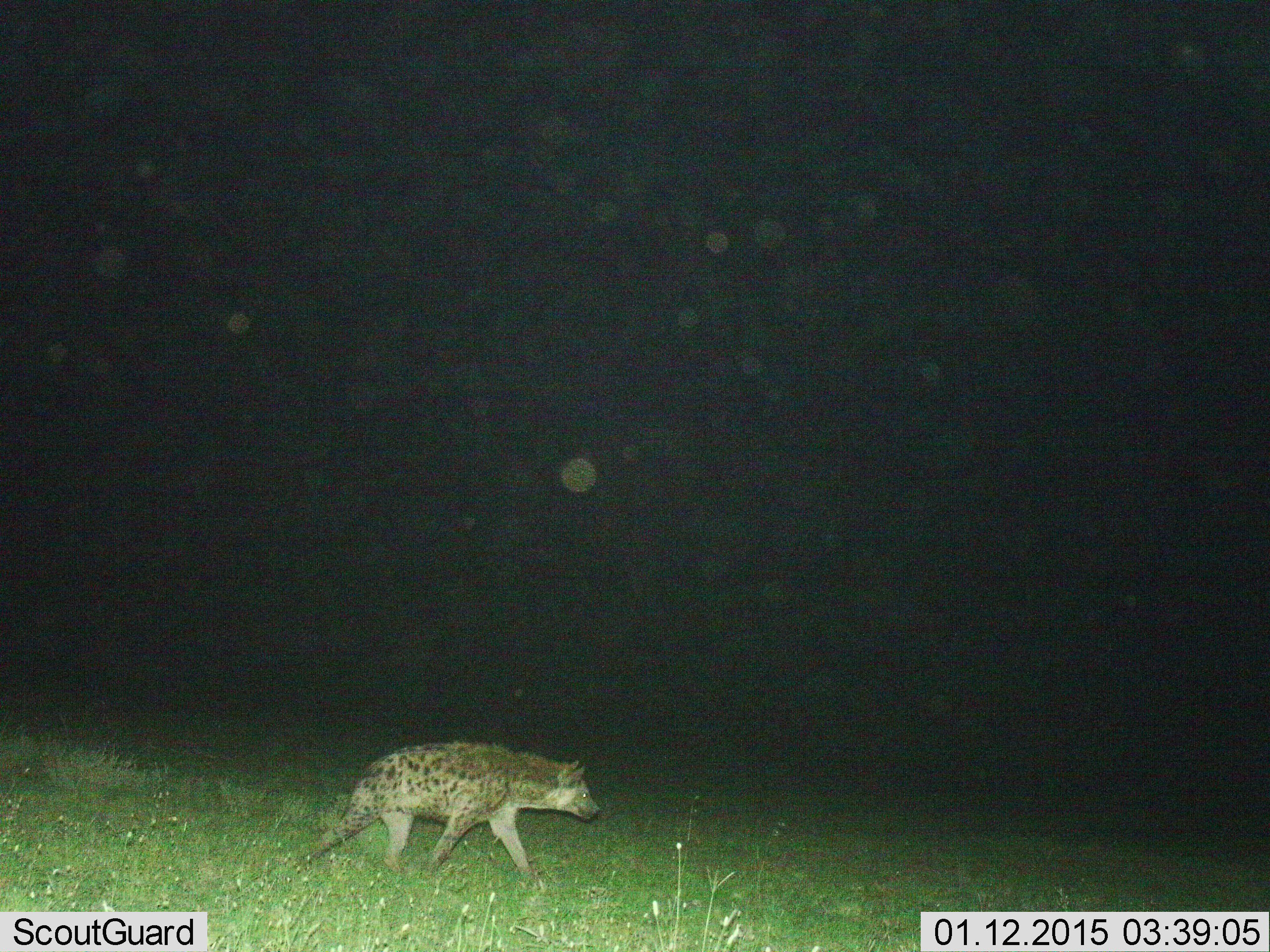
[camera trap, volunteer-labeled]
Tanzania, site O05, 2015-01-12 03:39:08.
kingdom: Animalia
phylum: Chordata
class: Mammalia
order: Carnivora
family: Hyaenidae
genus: Crocuta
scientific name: Crocuta crocuta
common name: spotted hyena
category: hyenaspotted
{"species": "hyenaspotted (spotted hyena) (Crocuta crocuta)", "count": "1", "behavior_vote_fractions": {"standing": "30%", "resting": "0%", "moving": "80%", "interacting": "0%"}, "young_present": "0%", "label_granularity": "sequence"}